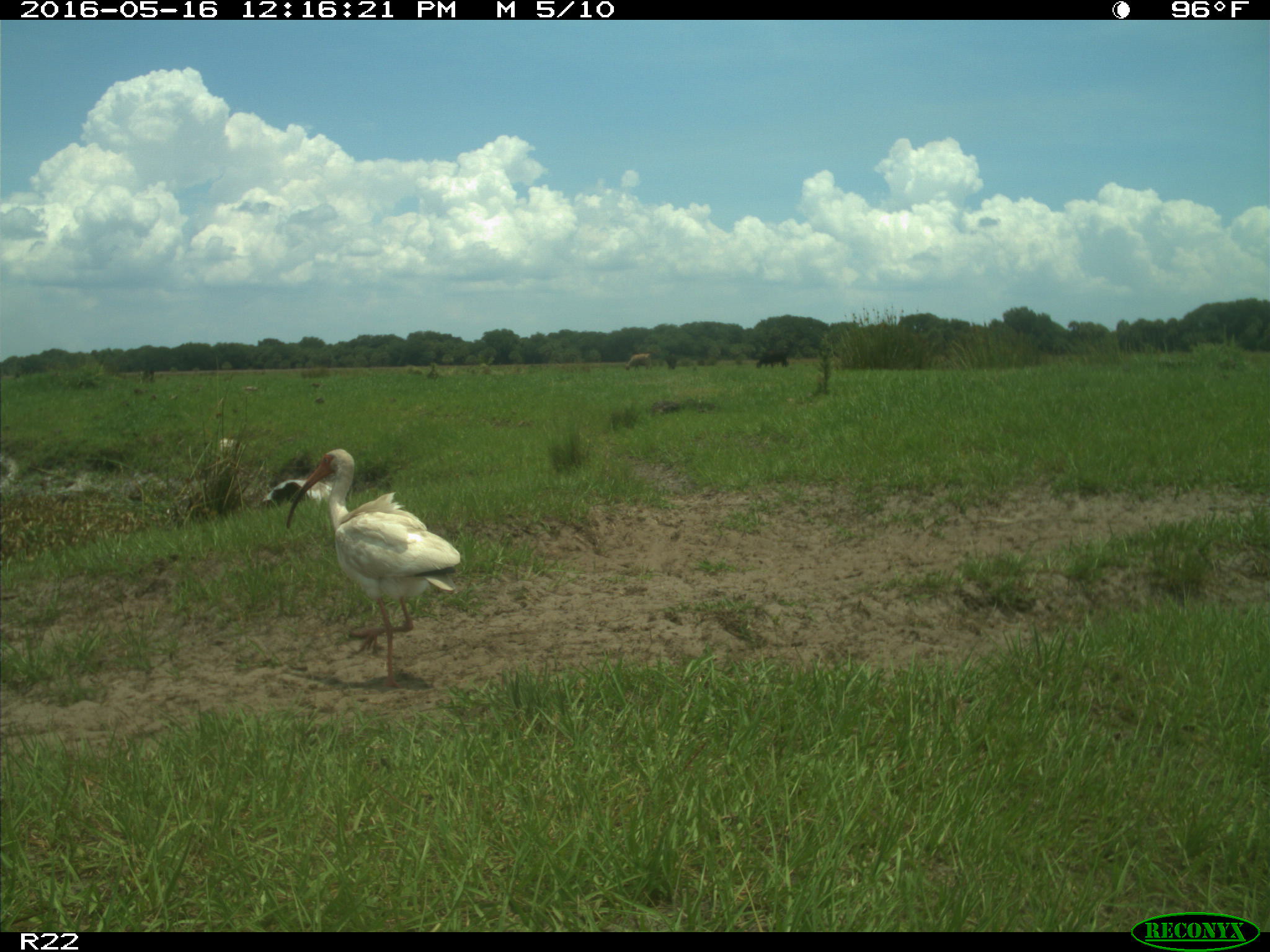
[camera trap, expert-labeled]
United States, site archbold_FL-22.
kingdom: Animalia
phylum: Chordata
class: Mammalia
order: Artiodactyla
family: Bovidae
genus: Bos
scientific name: Bos taurus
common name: domestic cow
Bos taurus (domestic cow).